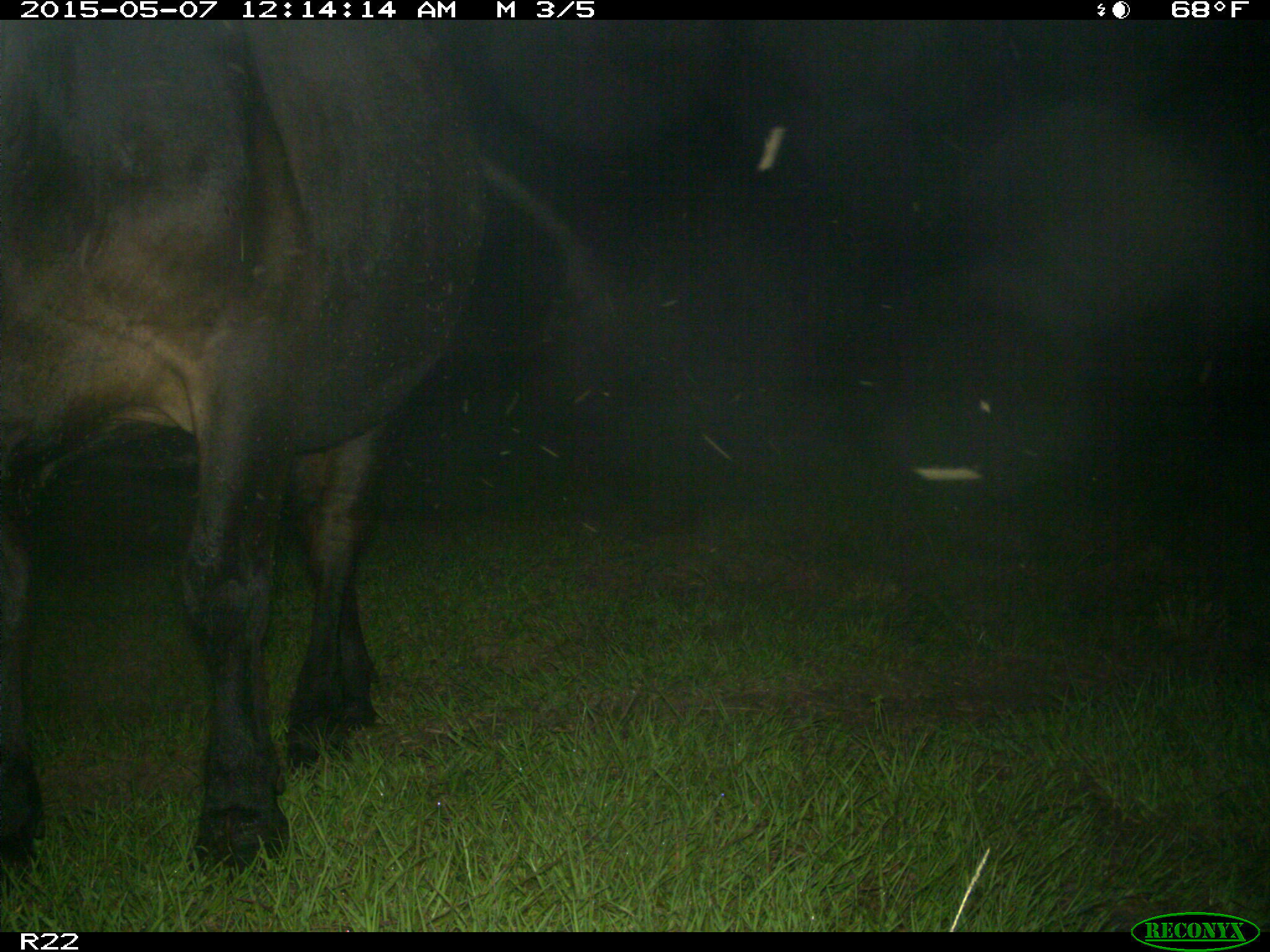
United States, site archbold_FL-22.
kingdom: Animalia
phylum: Chordata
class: Mammalia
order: Artiodactyla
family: Bovidae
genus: Bos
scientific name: Bos taurus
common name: domestic cow